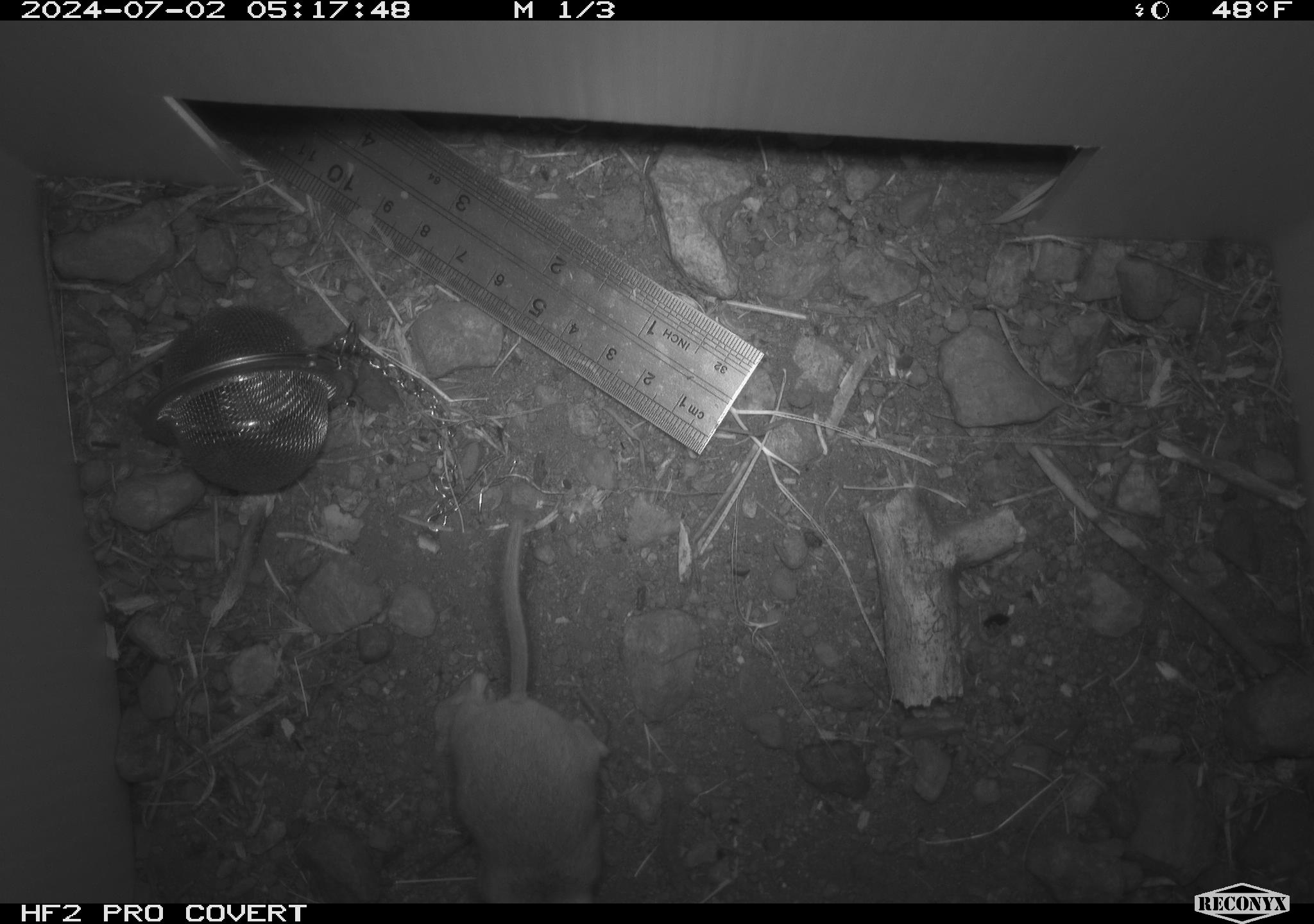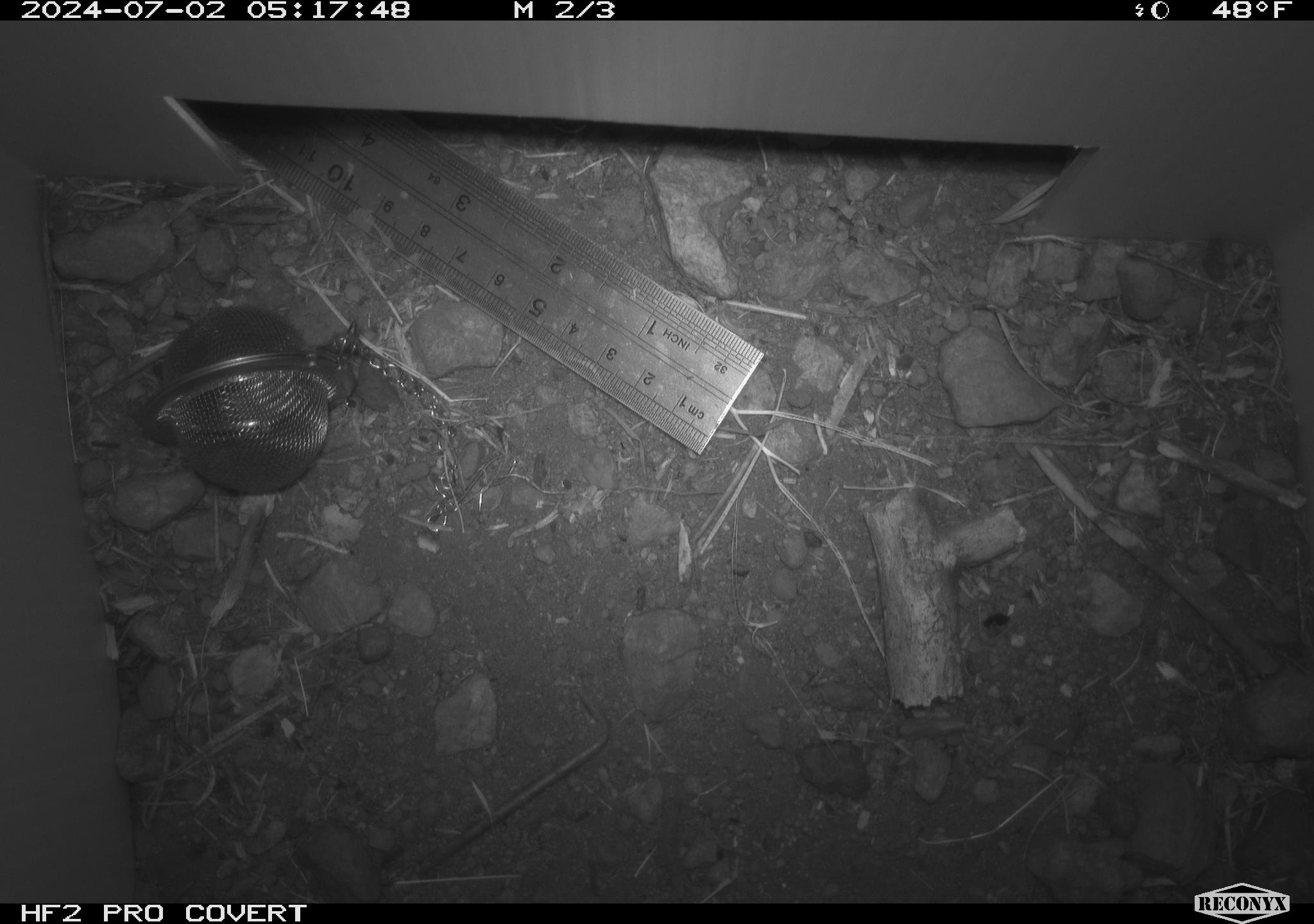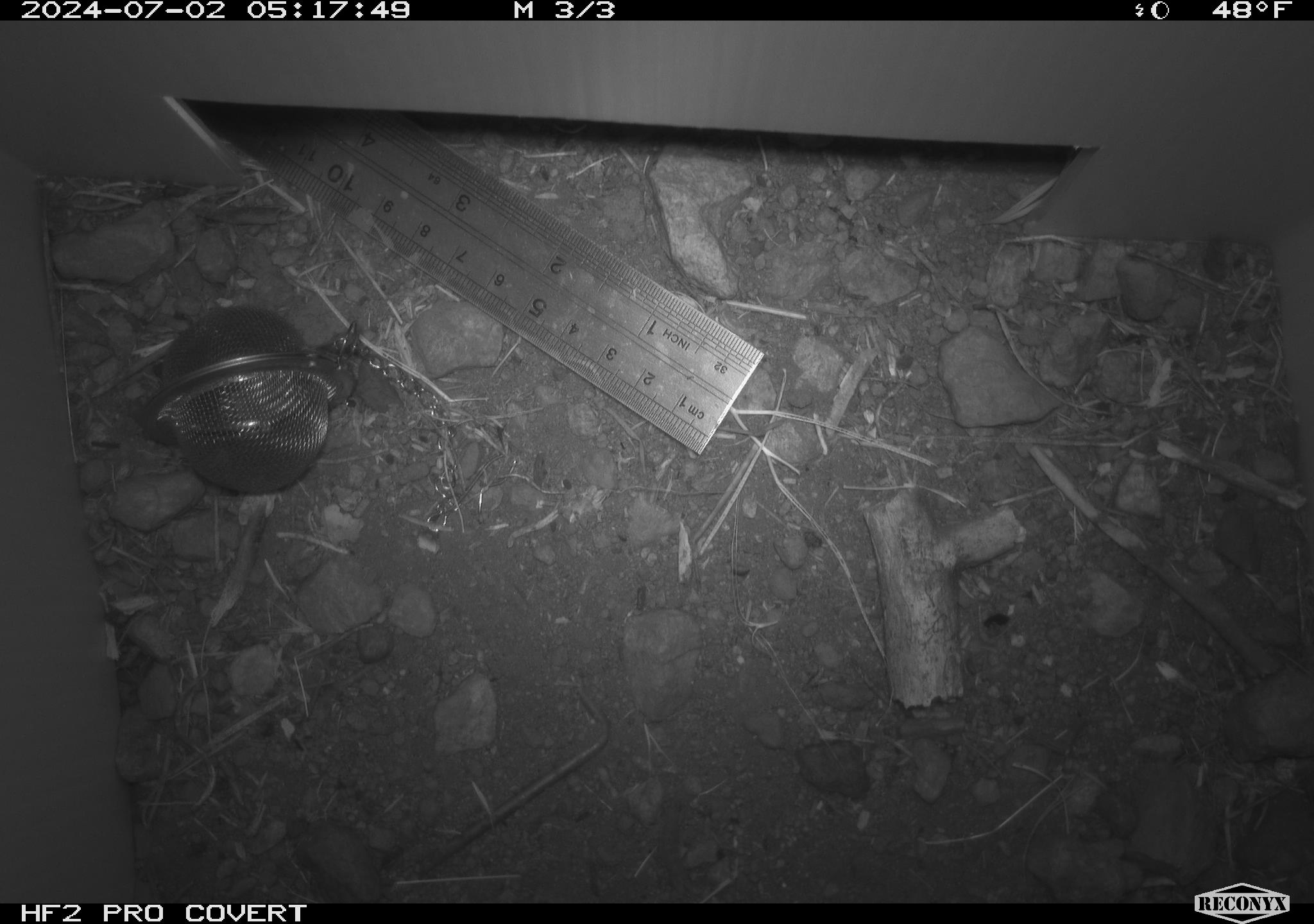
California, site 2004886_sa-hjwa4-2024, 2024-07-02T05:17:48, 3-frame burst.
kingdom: Animalia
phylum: Chordata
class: Mammalia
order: Rodentia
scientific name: Rodentia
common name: rodent